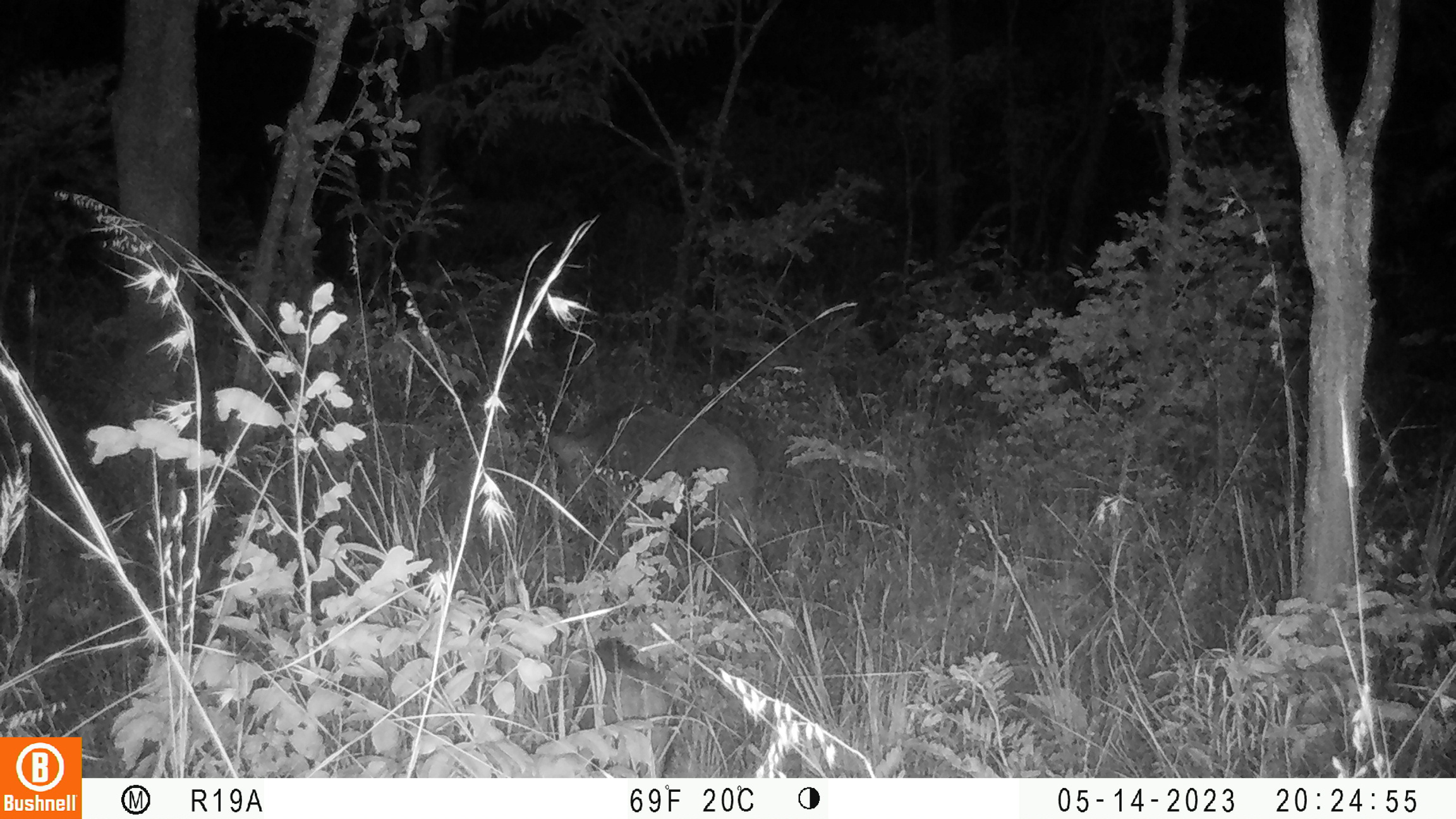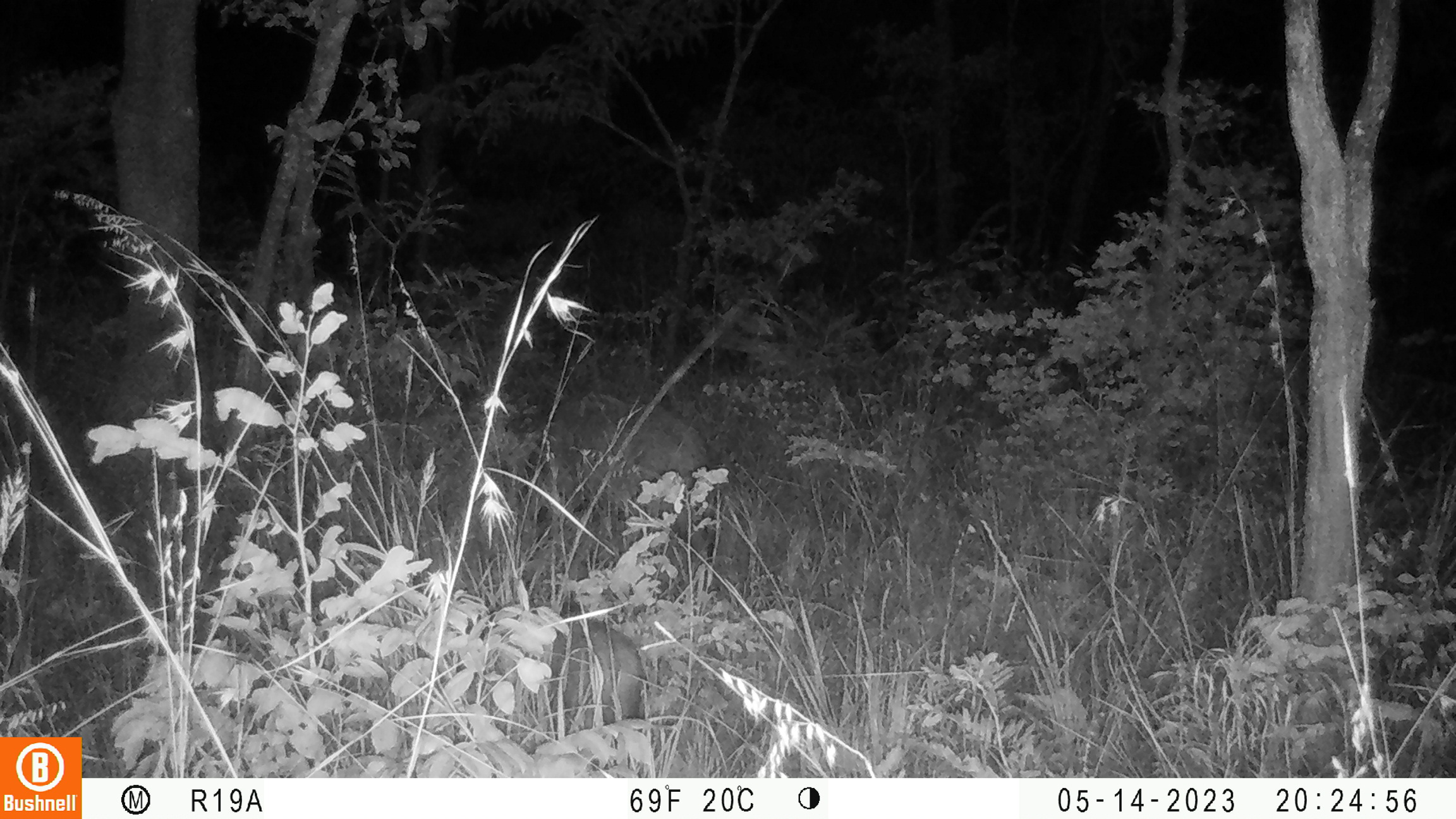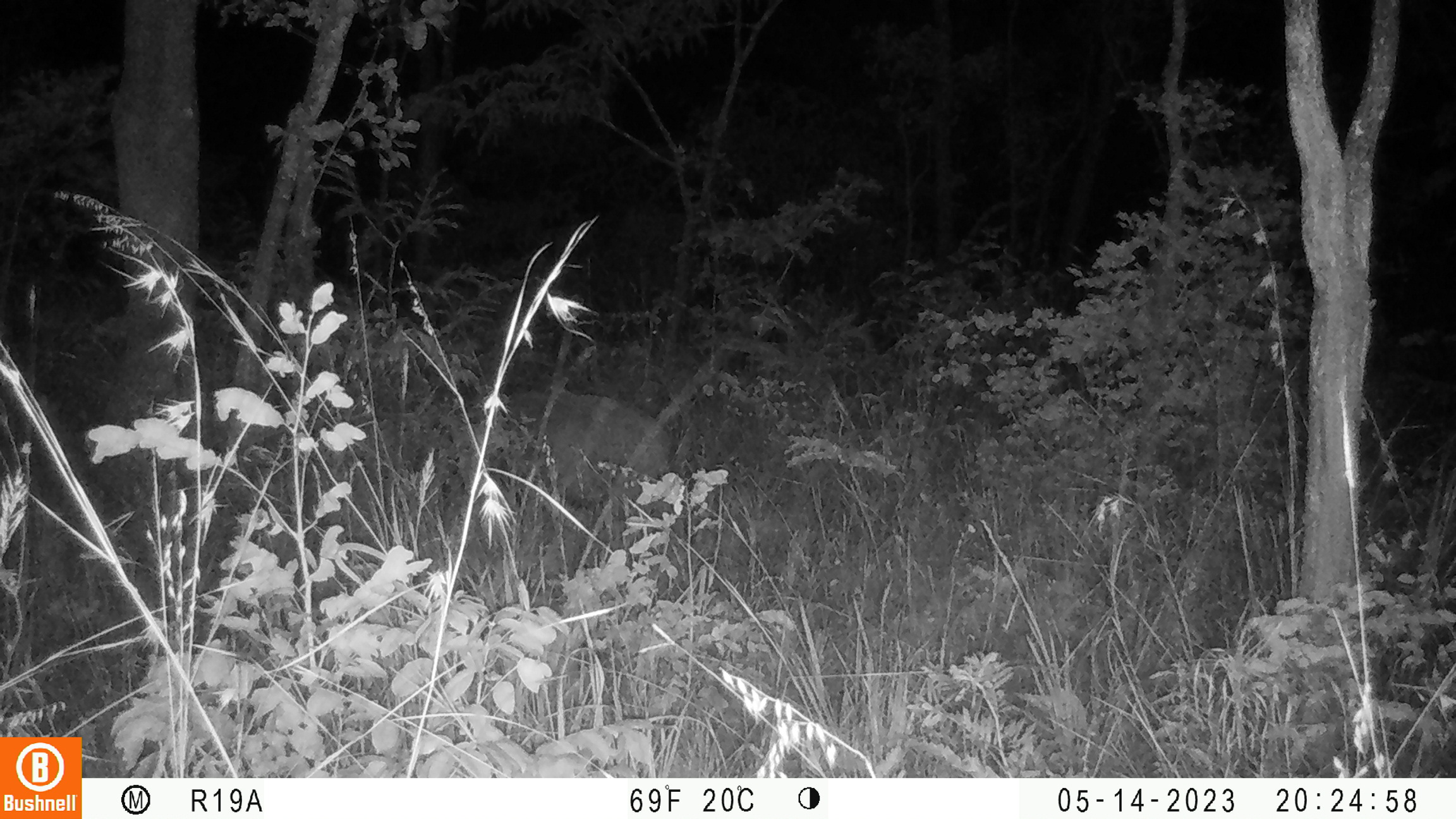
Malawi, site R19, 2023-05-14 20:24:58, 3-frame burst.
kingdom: Animalia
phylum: Chordata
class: Mammalia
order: Artiodactyla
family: Suidae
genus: Potamochoerus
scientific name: Potamochoerus larvatus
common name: bushpig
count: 1